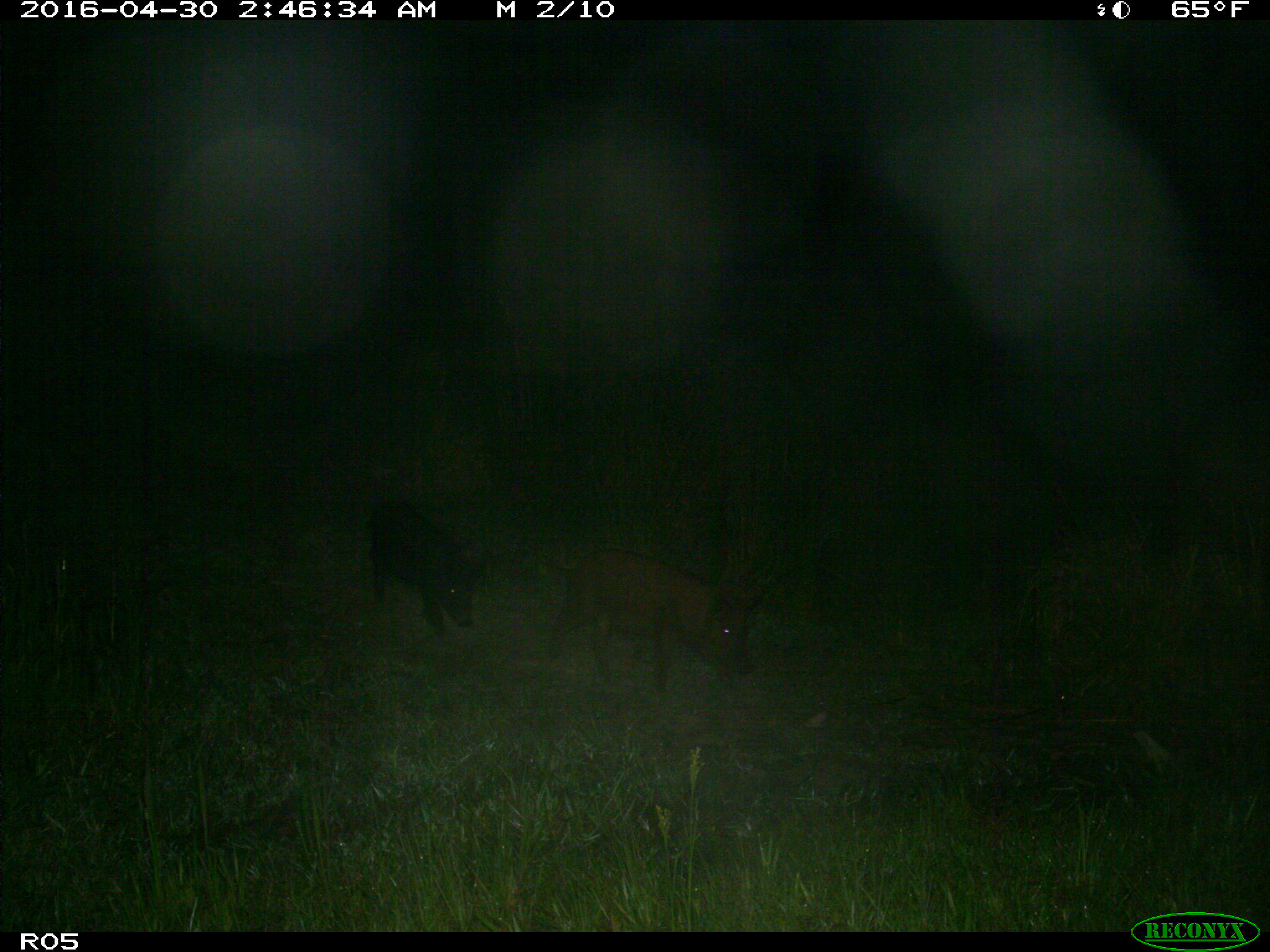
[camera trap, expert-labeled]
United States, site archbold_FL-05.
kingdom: Animalia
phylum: Chordata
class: Mammalia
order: Artiodactyla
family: Suidae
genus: Sus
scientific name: Sus scrofa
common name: wild boar